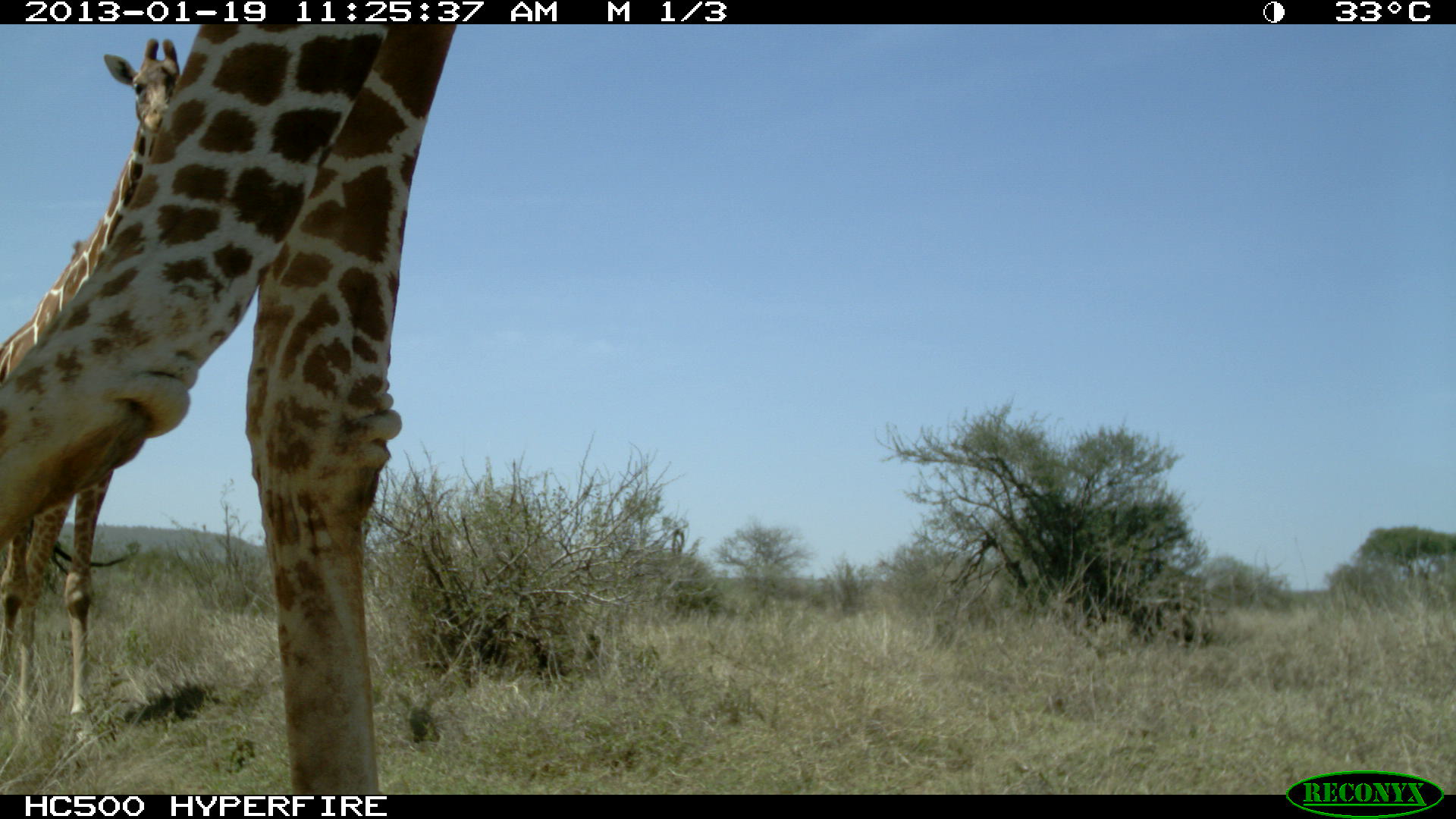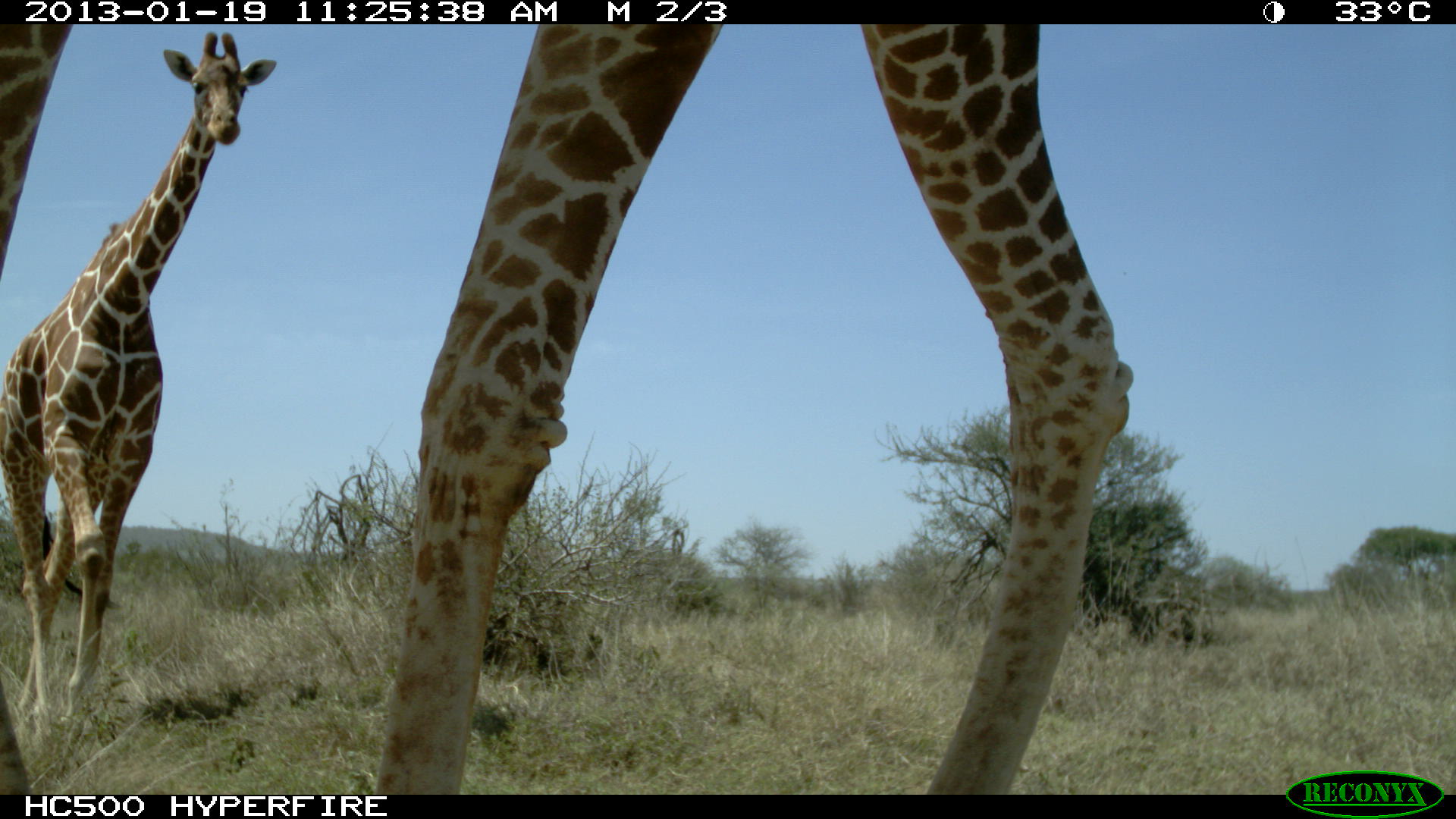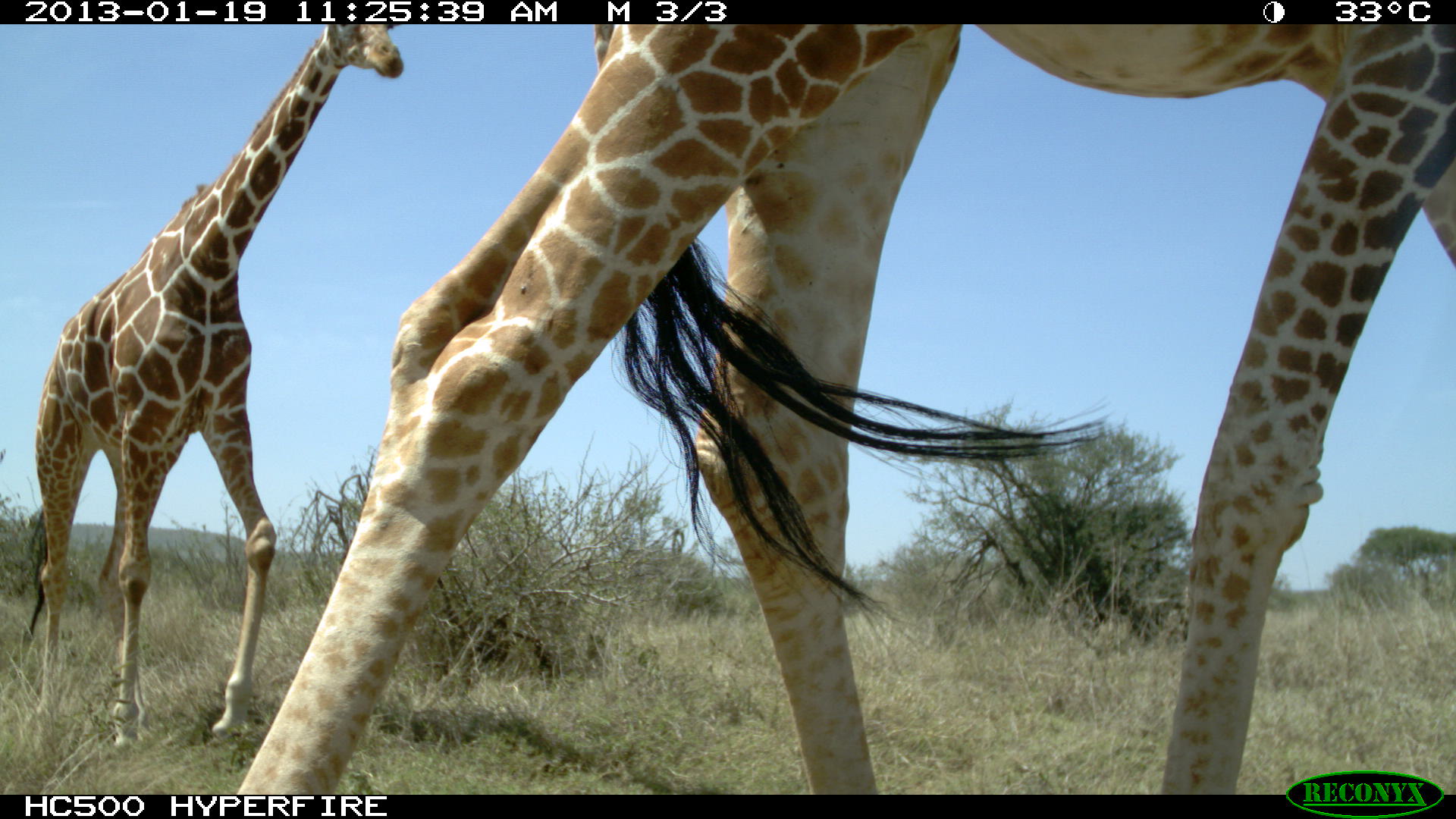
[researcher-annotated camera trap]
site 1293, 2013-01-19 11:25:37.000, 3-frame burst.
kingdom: Animalia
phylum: Chordata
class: Mammalia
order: Artiodactyla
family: Giraffidae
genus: Giraffa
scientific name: Giraffa camelopardalis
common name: giraffe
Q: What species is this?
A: Giraffa camelopardalis (giraffe).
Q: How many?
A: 2.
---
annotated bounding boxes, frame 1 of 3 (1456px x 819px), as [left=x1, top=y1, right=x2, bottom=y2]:
giraffa camelopardalis: [left=0, top=21, right=450, bottom=793]; [left=0, top=34, right=182, bottom=749]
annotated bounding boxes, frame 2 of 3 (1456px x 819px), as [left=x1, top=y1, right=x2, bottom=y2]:
giraffa camelopardalis: [left=0, top=21, right=1135, bottom=792]; [left=0, top=26, right=277, bottom=741]